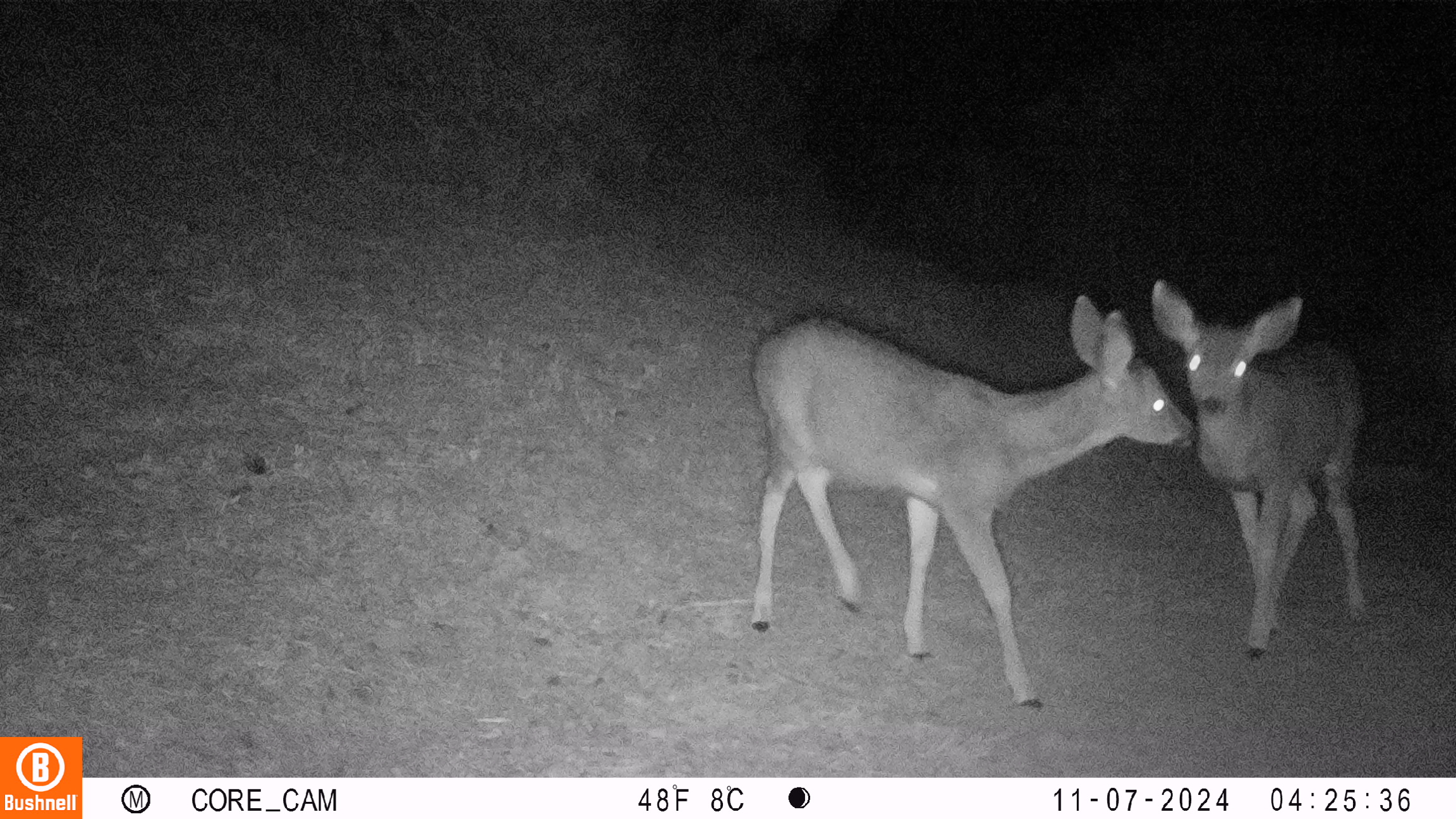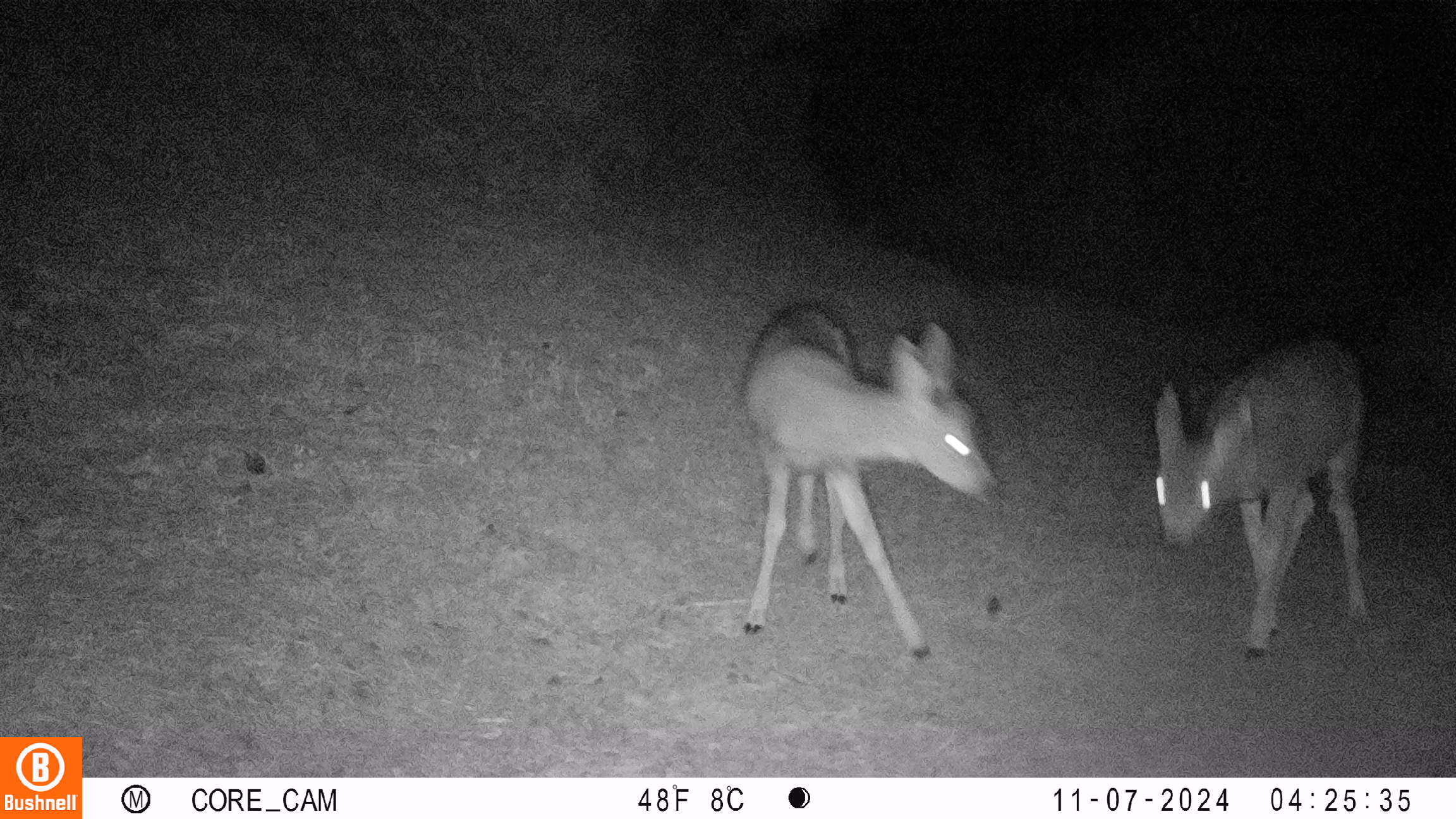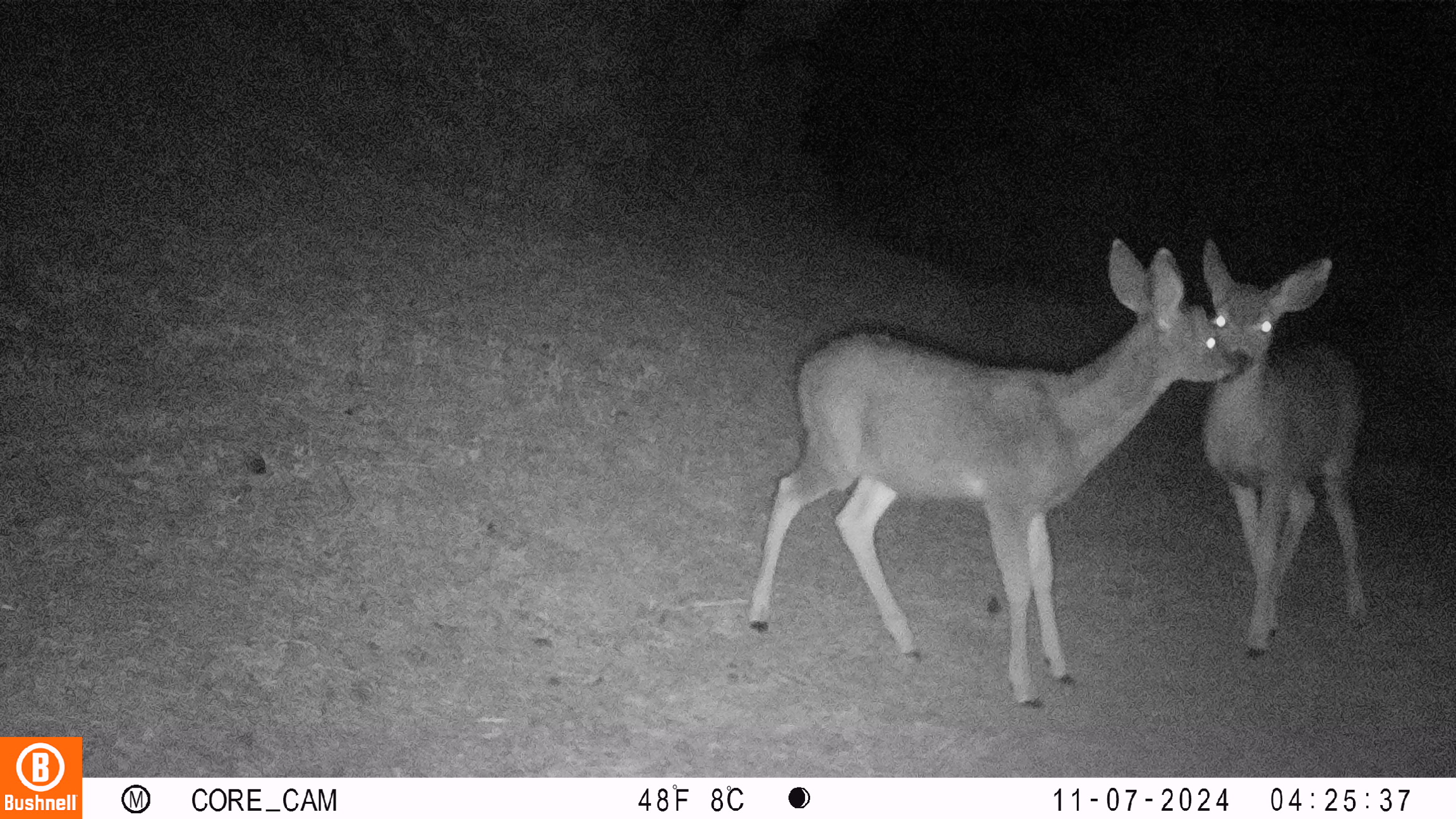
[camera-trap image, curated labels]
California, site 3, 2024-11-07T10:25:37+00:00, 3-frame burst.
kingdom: Animalia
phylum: Chordata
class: Mammalia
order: Artiodactyla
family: Cervidae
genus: Odocoileus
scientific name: Odocoileus hemionus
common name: mule deer